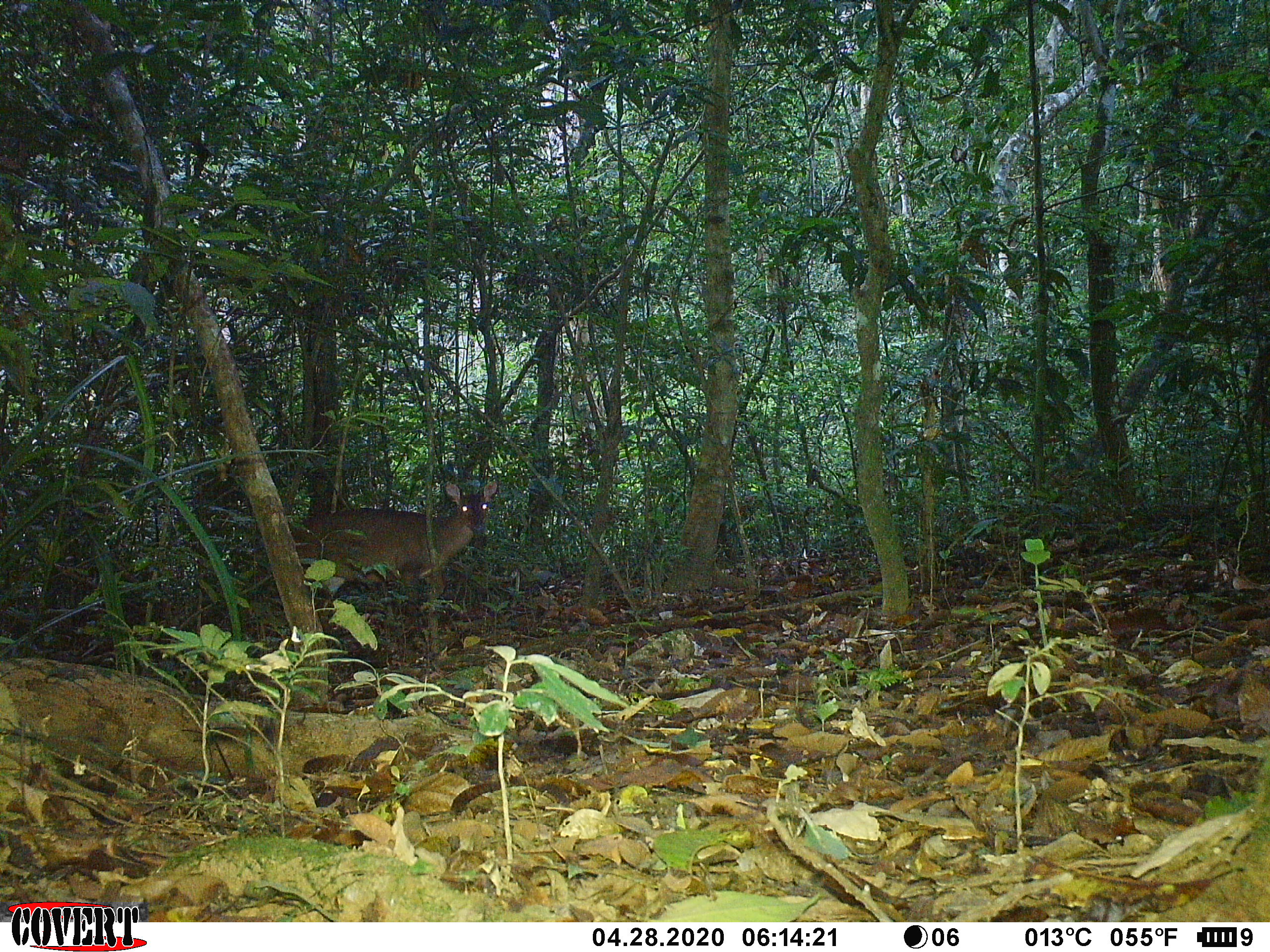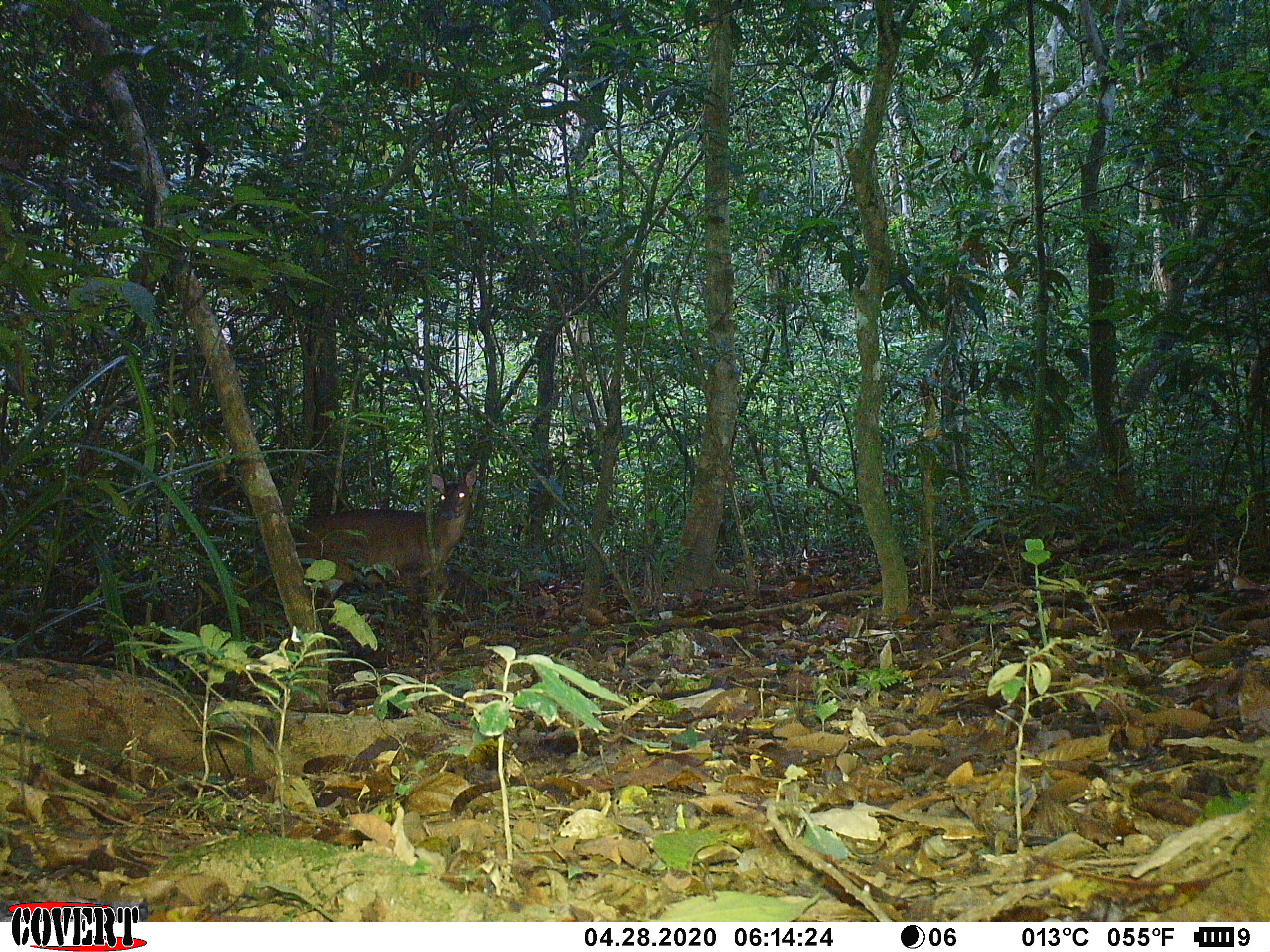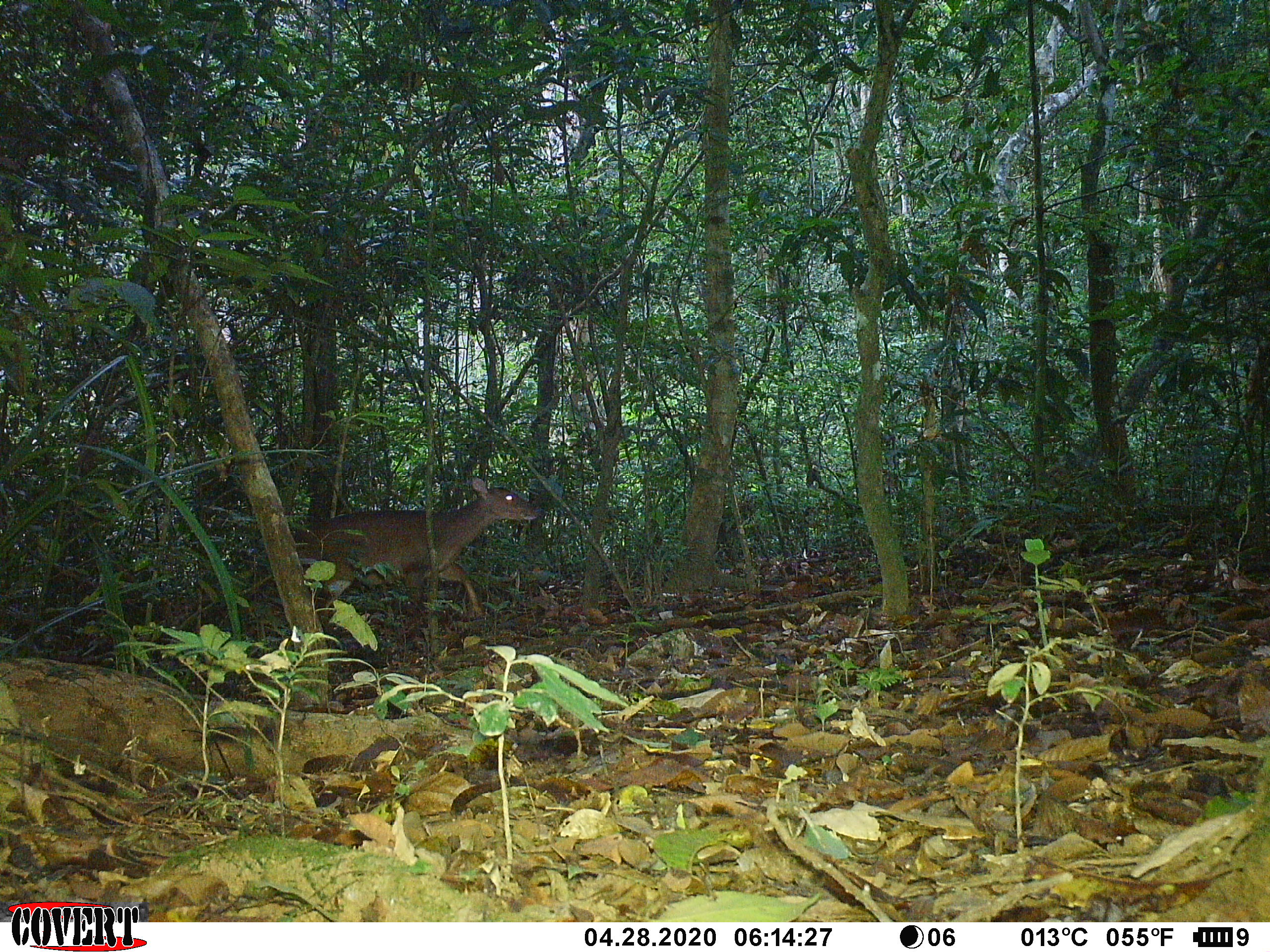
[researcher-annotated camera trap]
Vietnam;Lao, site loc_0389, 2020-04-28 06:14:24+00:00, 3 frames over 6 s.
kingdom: Animalia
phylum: Chordata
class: Mammalia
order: Artiodactyla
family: Cervidae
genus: Muntiacus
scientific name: Muntiacus vuquangensis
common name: large-antlered muntjac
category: large antlered muntjac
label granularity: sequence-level